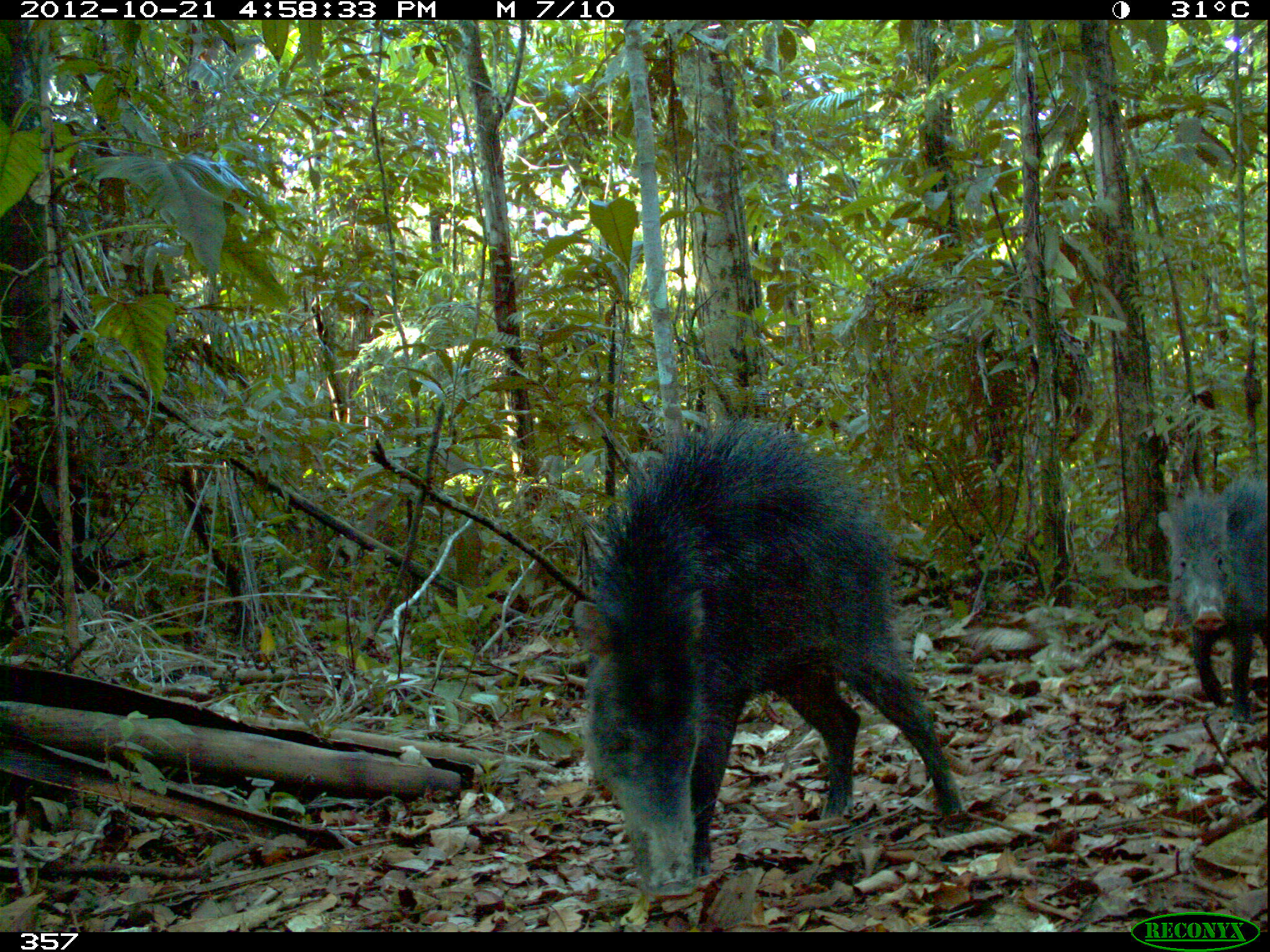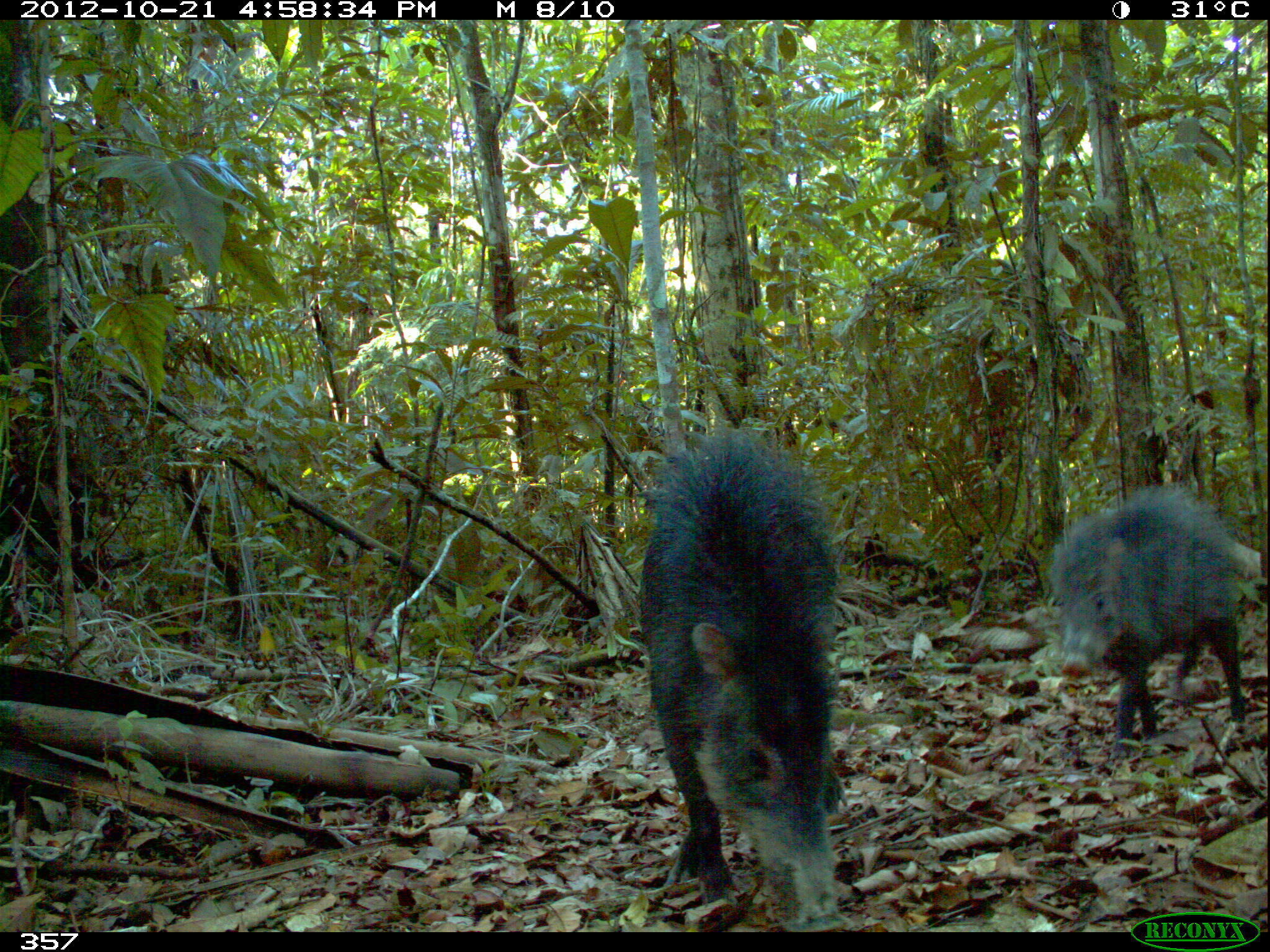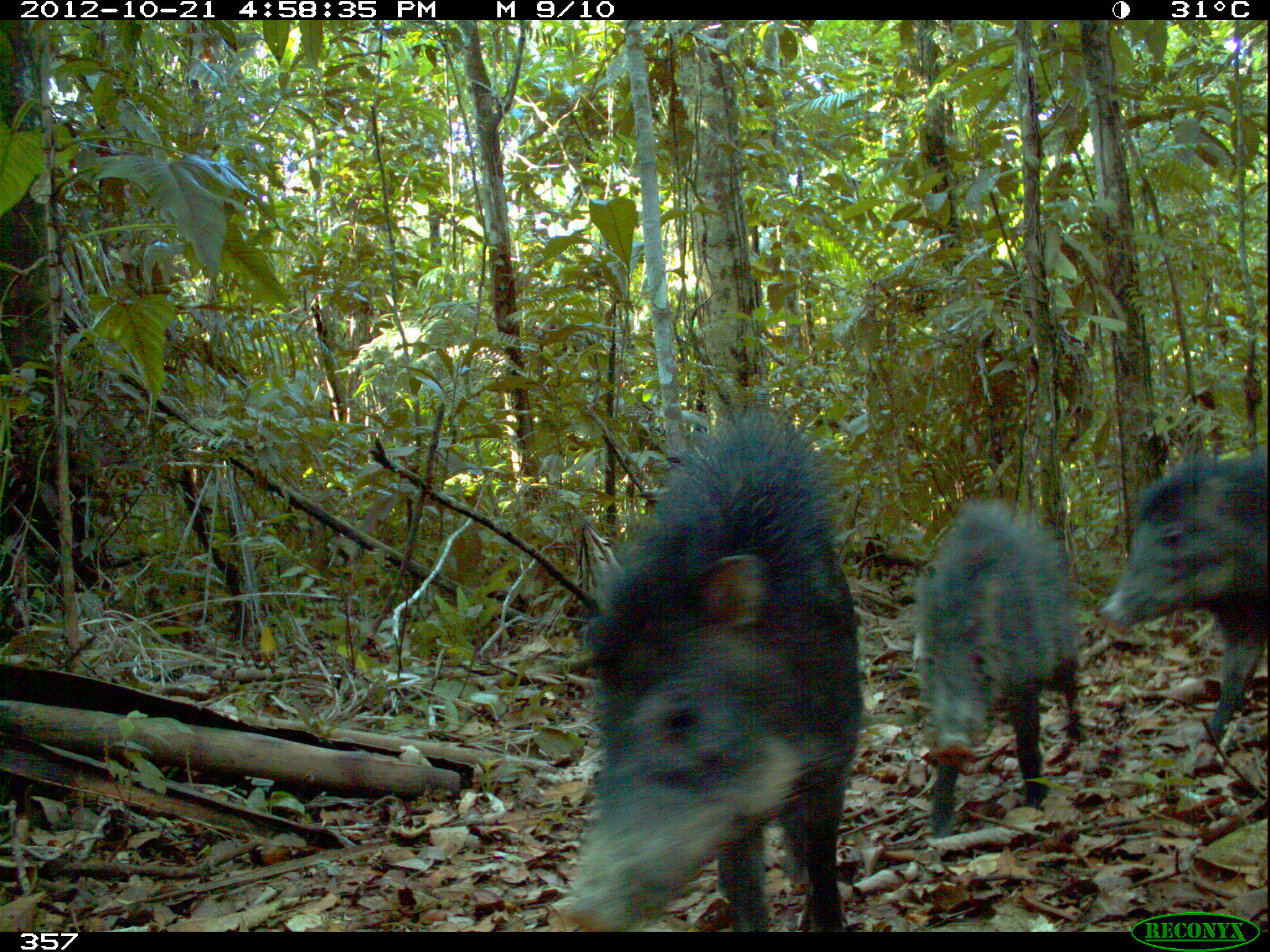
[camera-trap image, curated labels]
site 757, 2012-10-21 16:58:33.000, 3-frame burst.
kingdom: Animalia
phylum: Chordata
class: Mammalia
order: Artiodactyla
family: Tayassuidae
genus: Tayassu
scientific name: Tayassu pecari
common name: white-lipped peccary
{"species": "Tayassu pecari (white-lipped peccary)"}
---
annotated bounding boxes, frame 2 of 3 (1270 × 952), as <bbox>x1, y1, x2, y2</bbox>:
tayassu pecari: <bbox>637, 424, 848, 933</bbox>; <bbox>1049, 483, 1244, 768</bbox>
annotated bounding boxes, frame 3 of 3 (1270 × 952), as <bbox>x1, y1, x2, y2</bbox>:
tayassu pecari: <bbox>561, 406, 862, 933</bbox>; <bbox>910, 495, 1081, 836</bbox>; <bbox>1097, 448, 1270, 764</bbox>